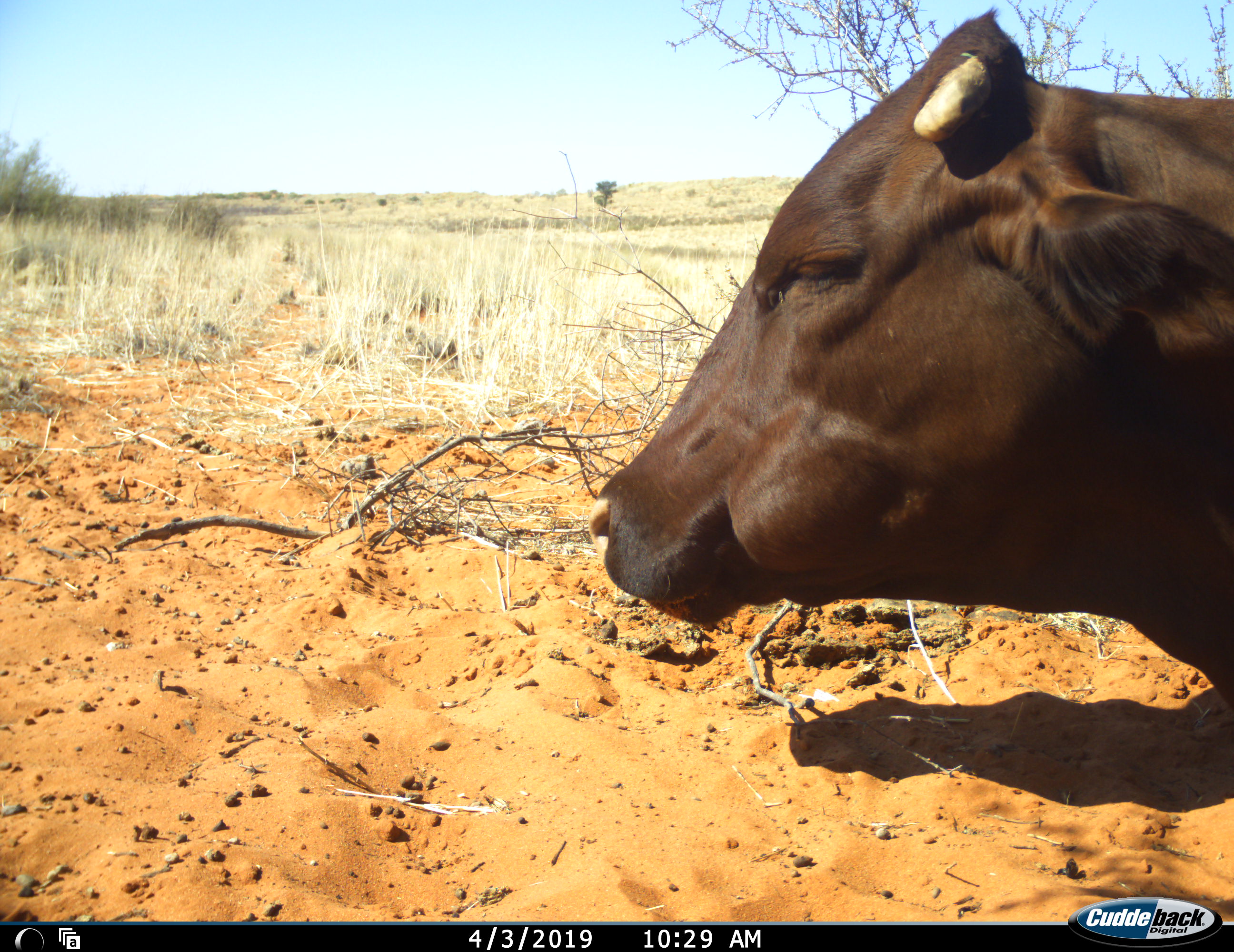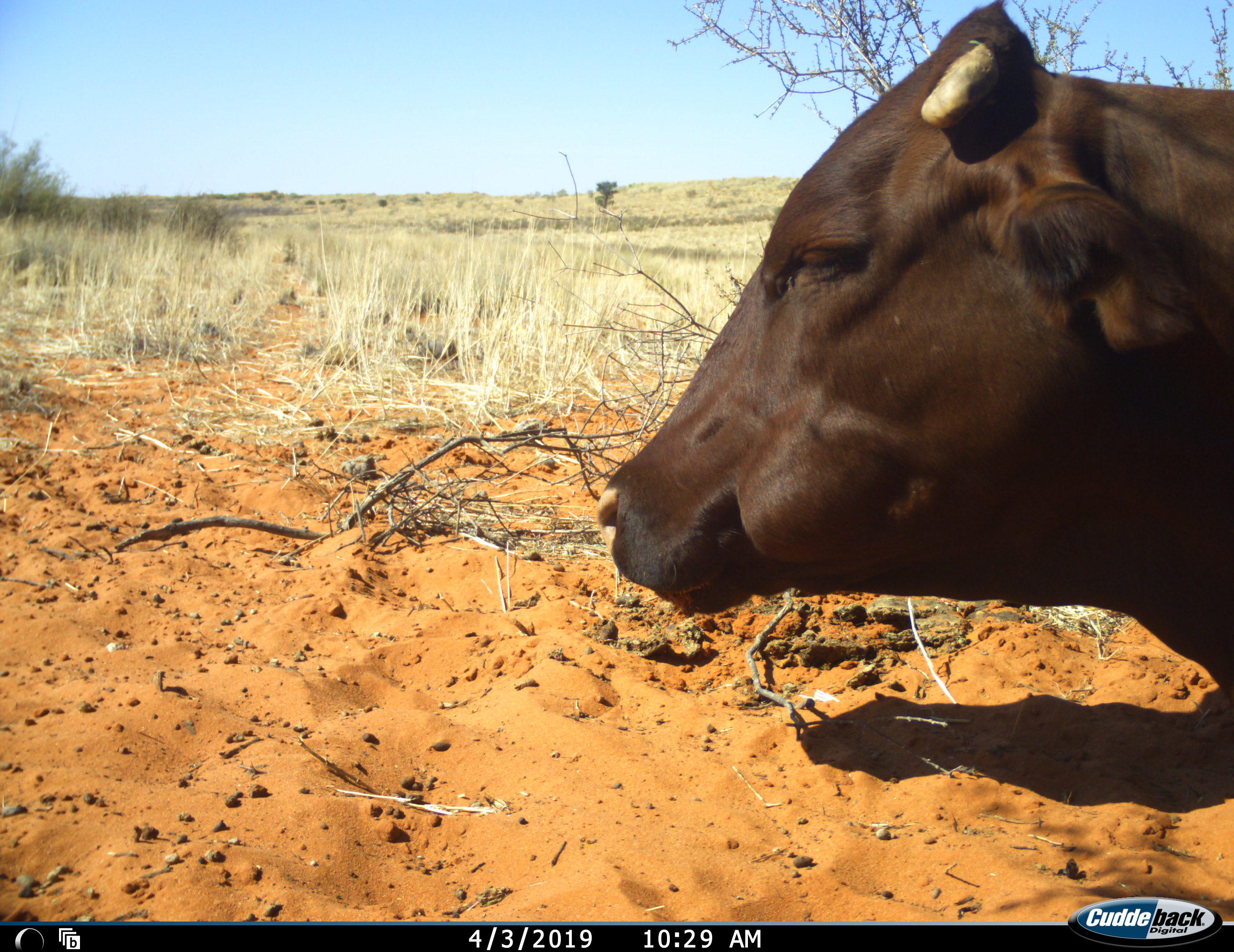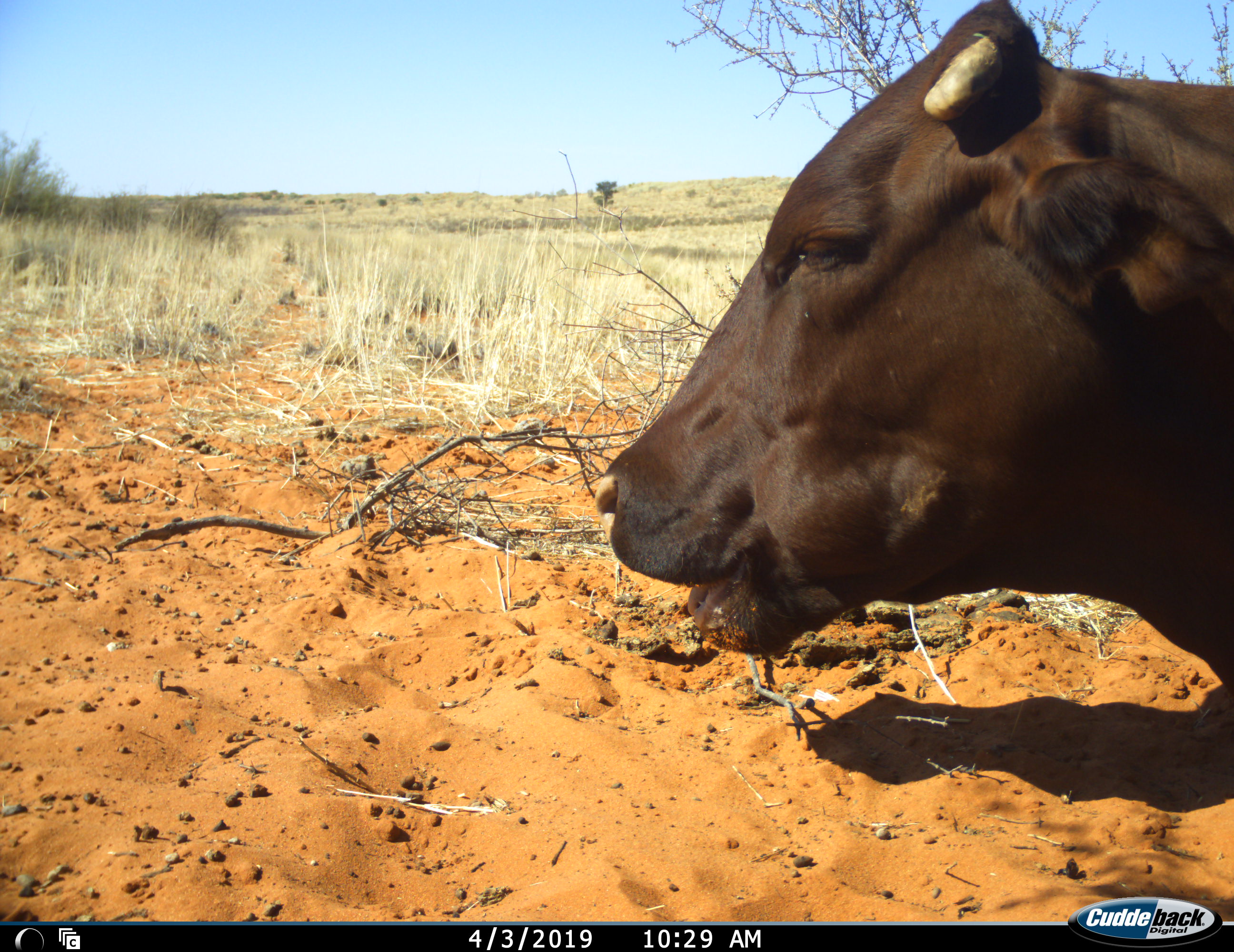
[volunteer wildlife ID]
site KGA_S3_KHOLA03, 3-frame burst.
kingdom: Animalia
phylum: Chordata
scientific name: Vertebrata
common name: domestic animal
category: domesticanimal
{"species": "domesticanimal (domestic animal) (Vertebrata)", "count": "1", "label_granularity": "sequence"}